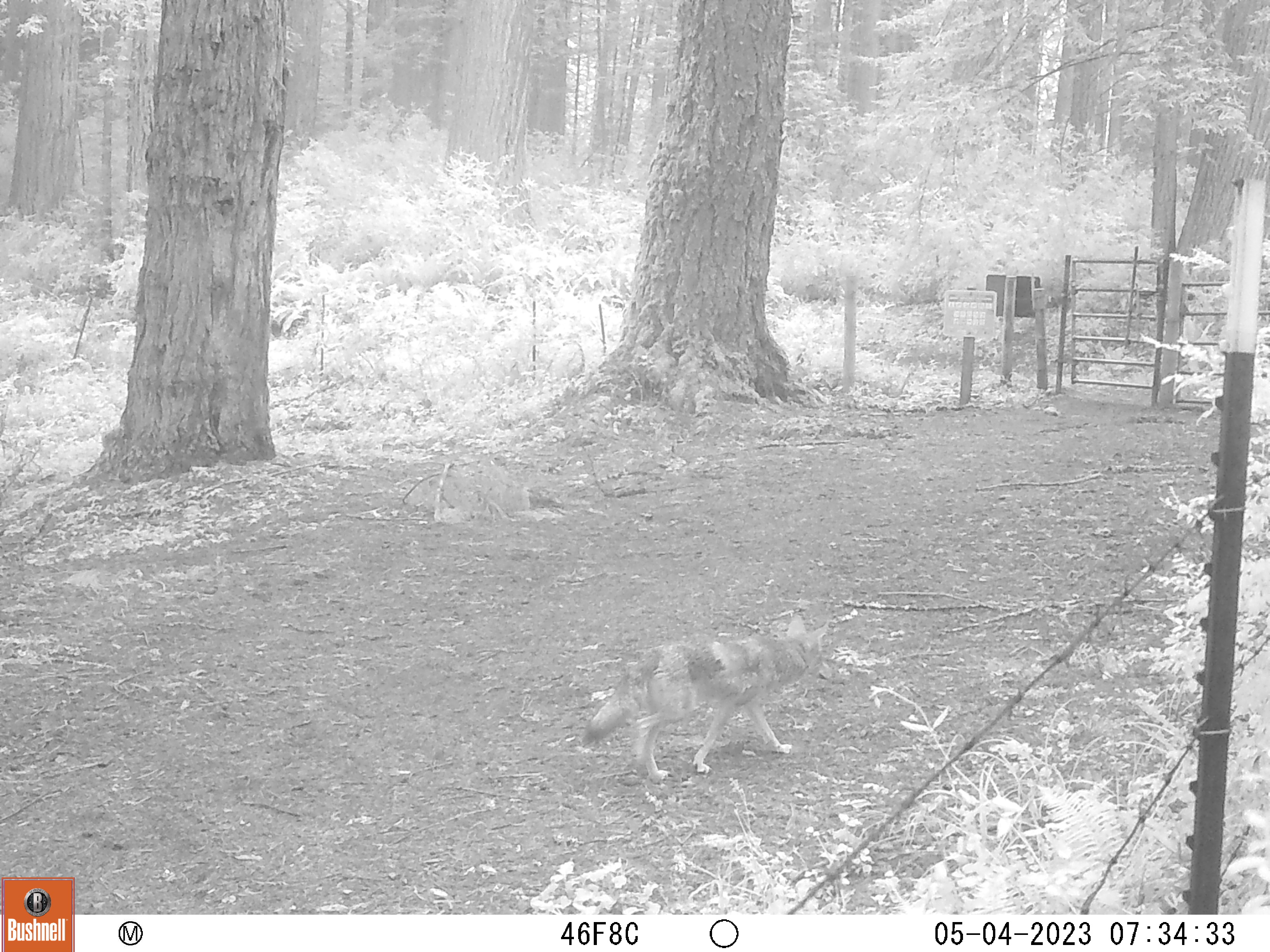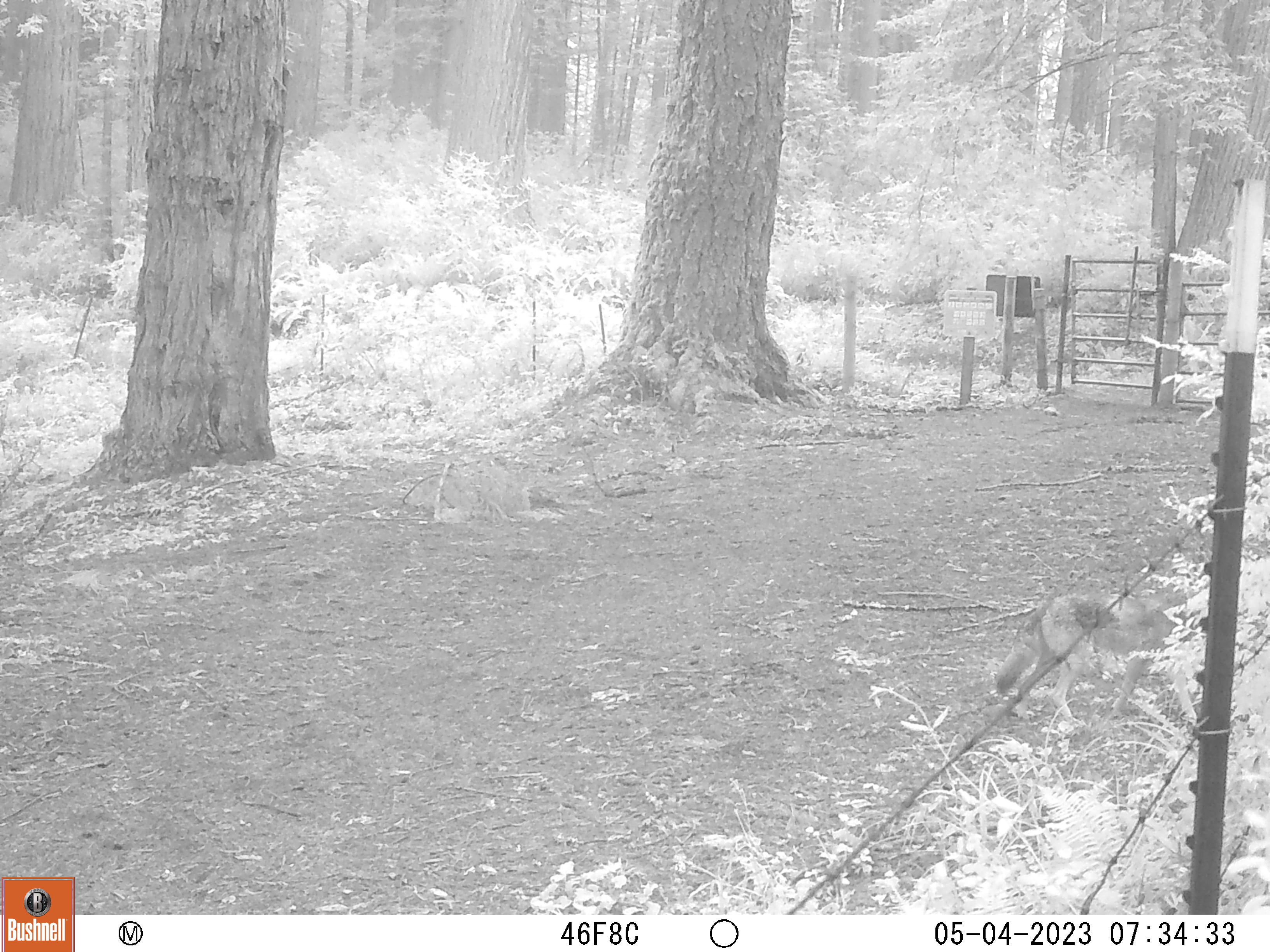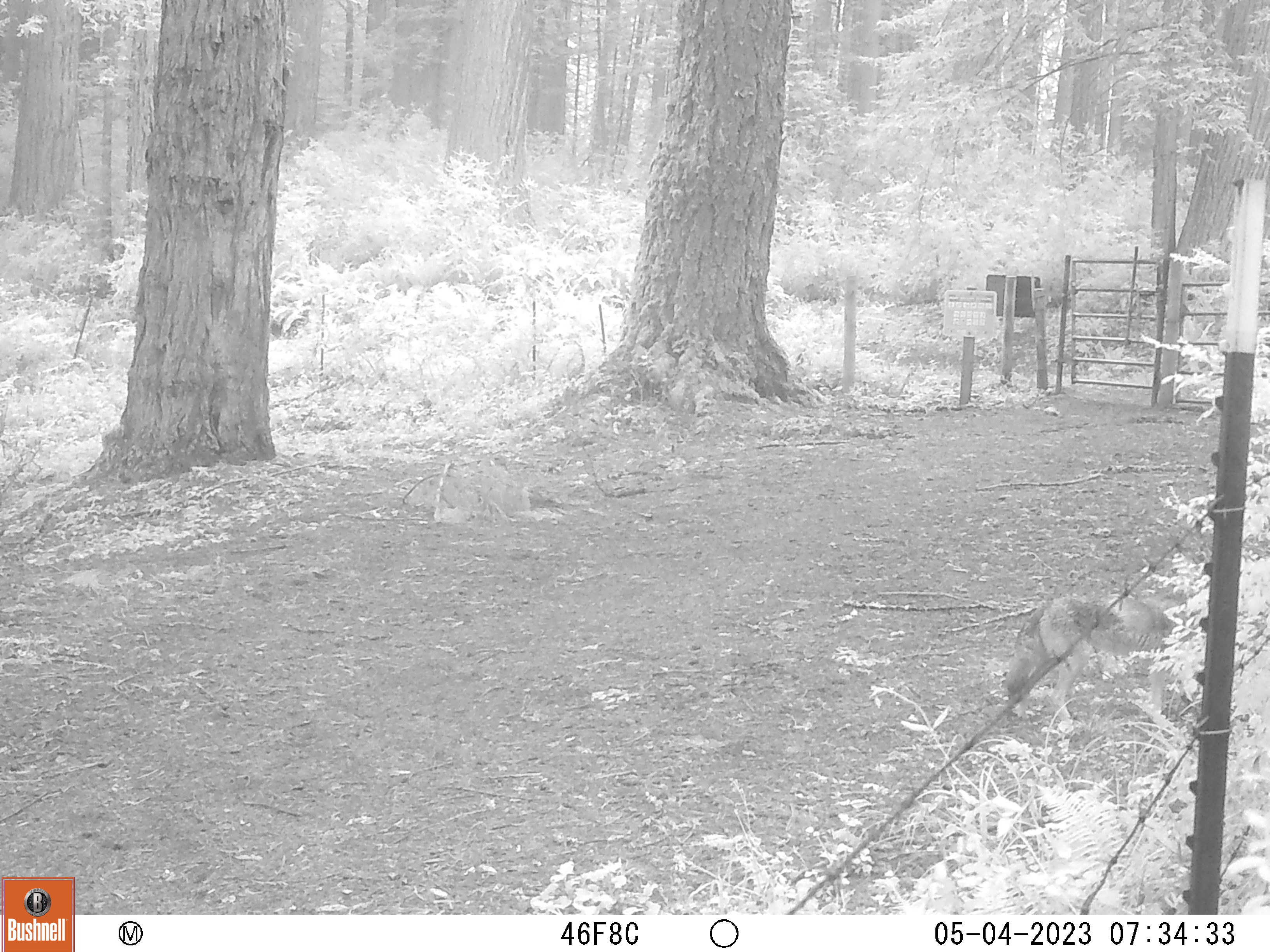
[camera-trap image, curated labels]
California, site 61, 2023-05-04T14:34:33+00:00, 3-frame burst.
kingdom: Animalia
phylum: Chordata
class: Mammalia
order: Carnivora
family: Canidae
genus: Canis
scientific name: Canis latrans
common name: coyote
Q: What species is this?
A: Coyote (Canis latrans).